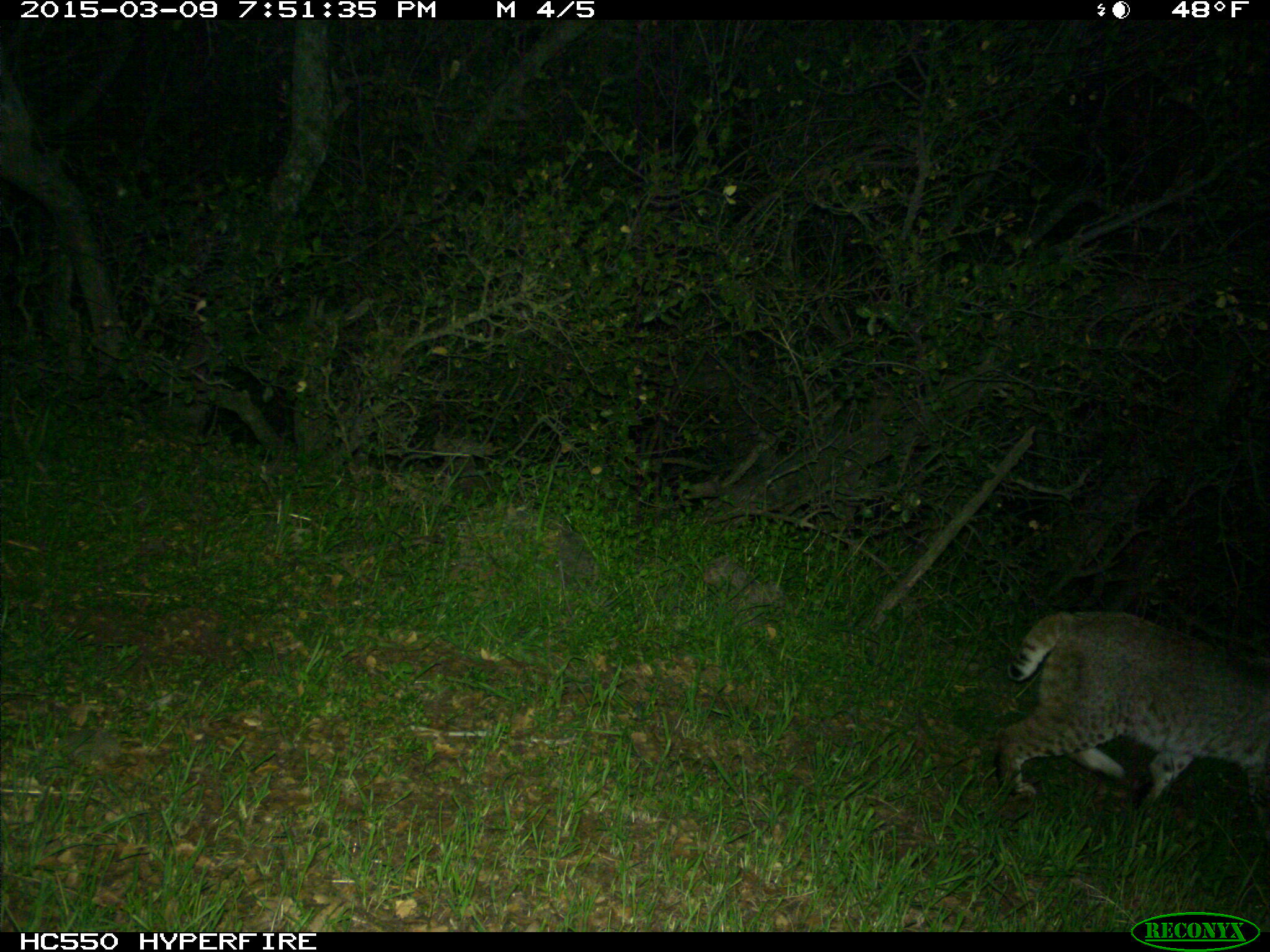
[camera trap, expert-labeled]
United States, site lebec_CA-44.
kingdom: Animalia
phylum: Chordata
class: Mammalia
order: Carnivora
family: Felidae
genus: Lynx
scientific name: Lynx rufus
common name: bobcat